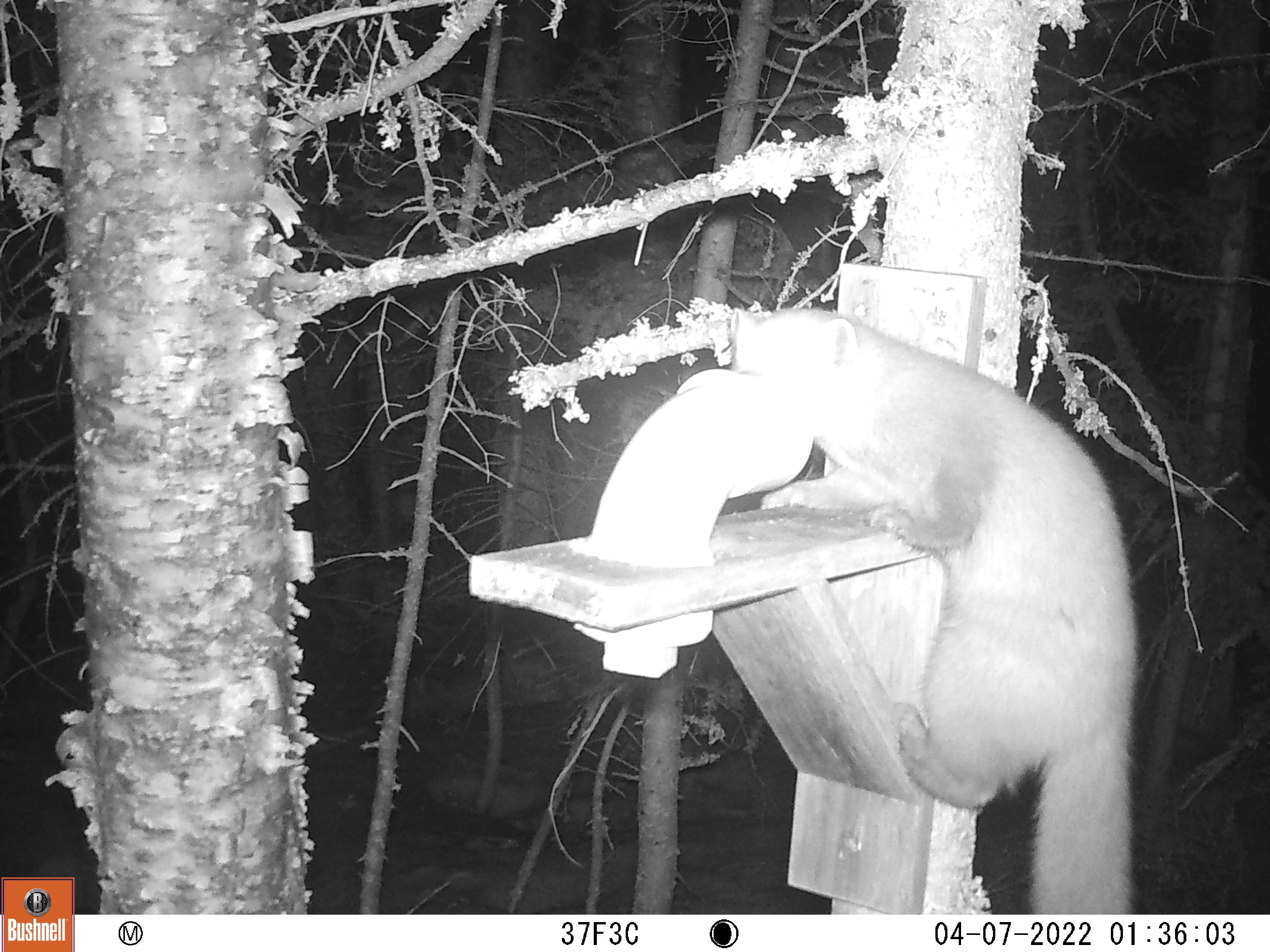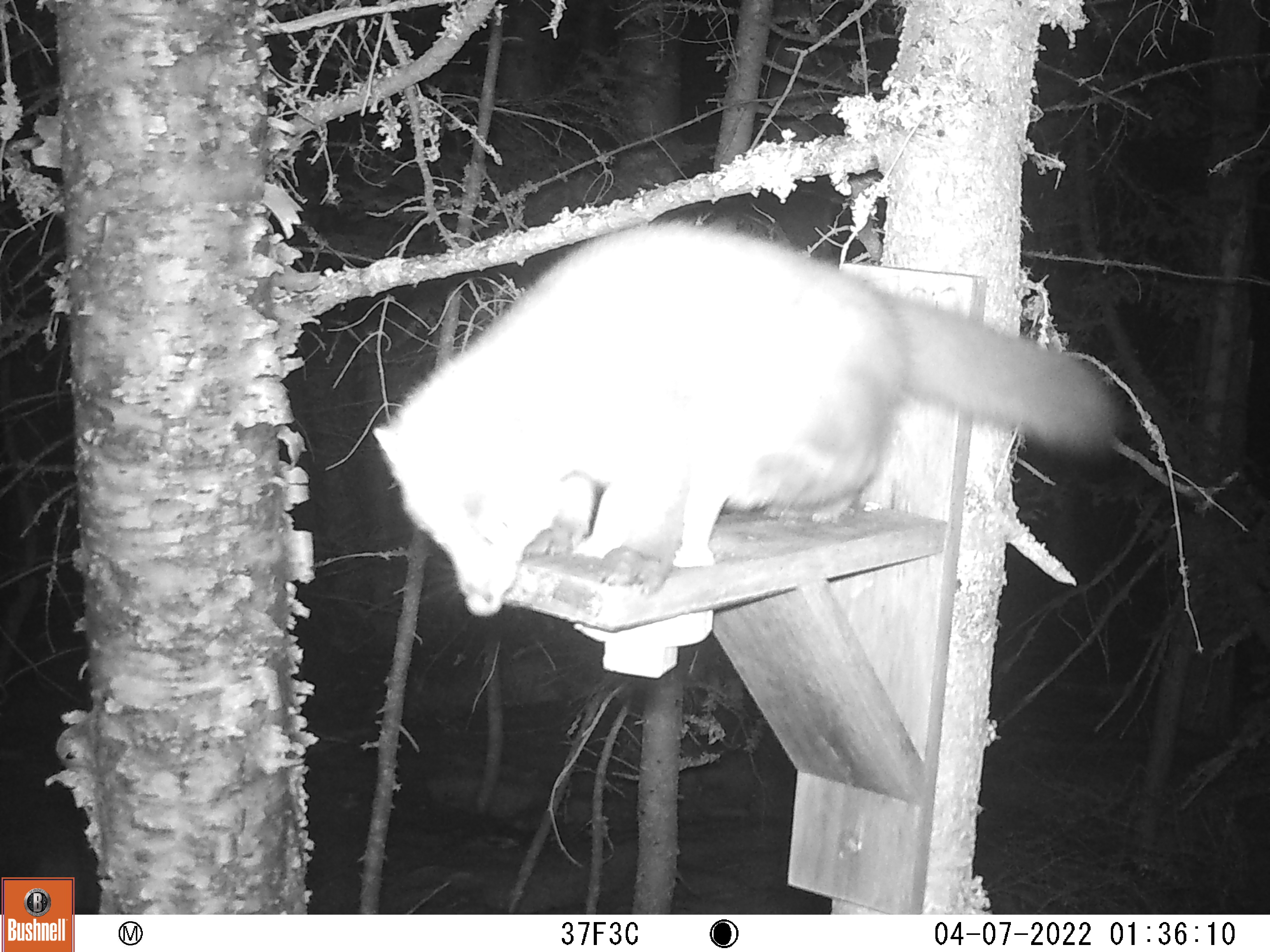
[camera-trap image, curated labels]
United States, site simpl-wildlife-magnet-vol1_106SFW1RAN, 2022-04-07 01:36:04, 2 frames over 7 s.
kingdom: Animalia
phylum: Chordata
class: Mammalia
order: Carnivora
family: Mustelidae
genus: Martes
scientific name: Martes americana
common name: american marten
American marten (Martes americana).